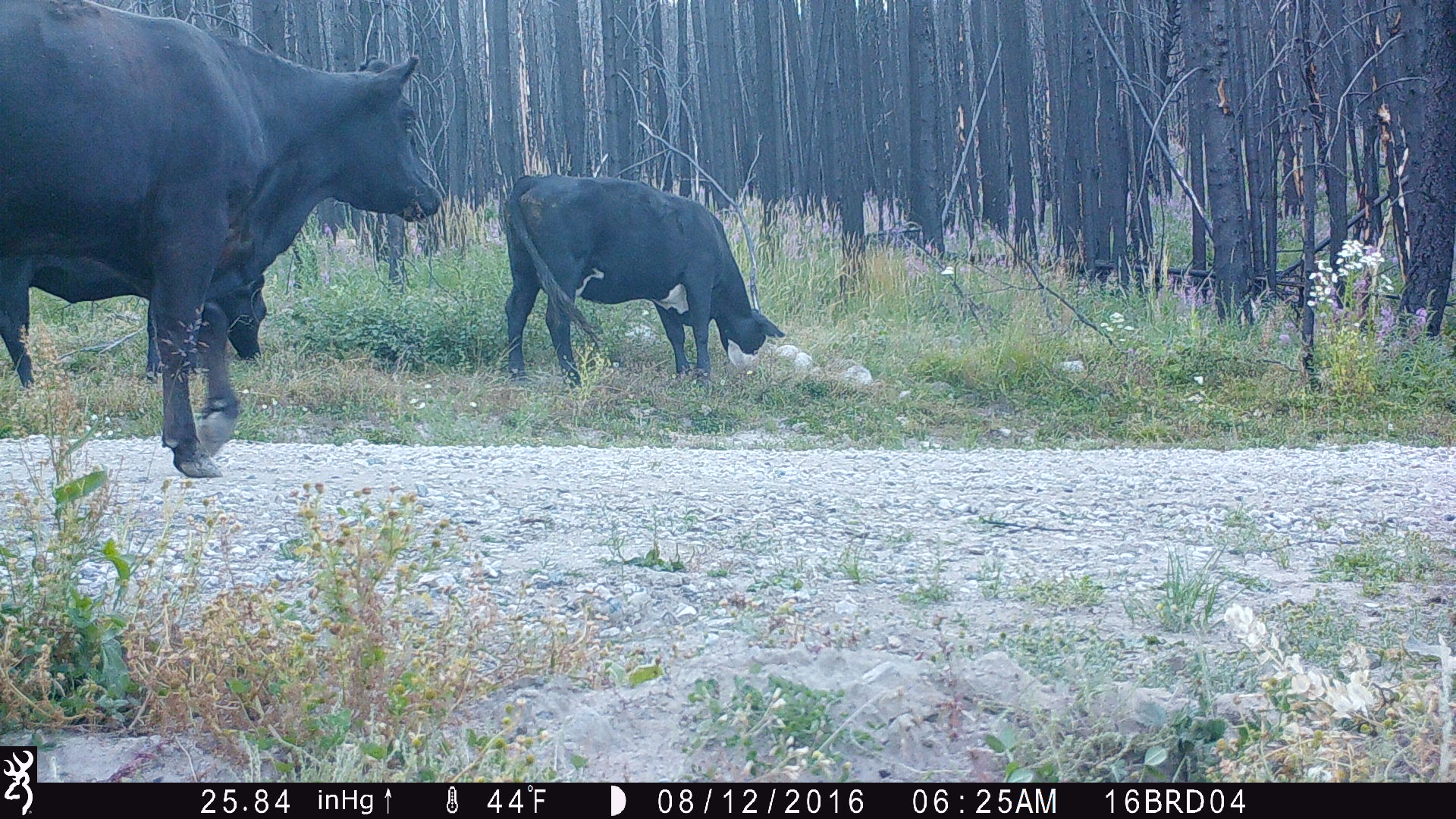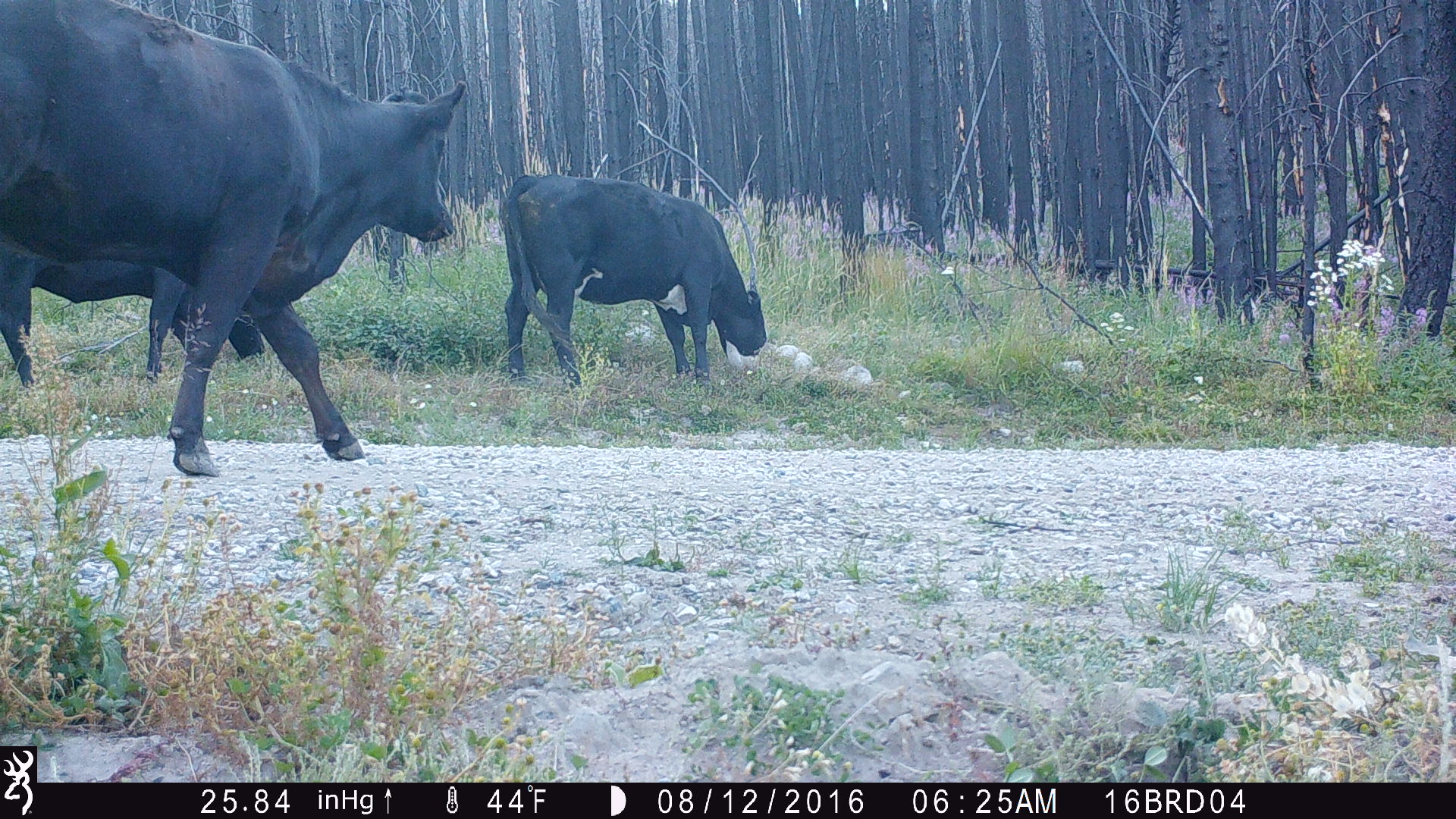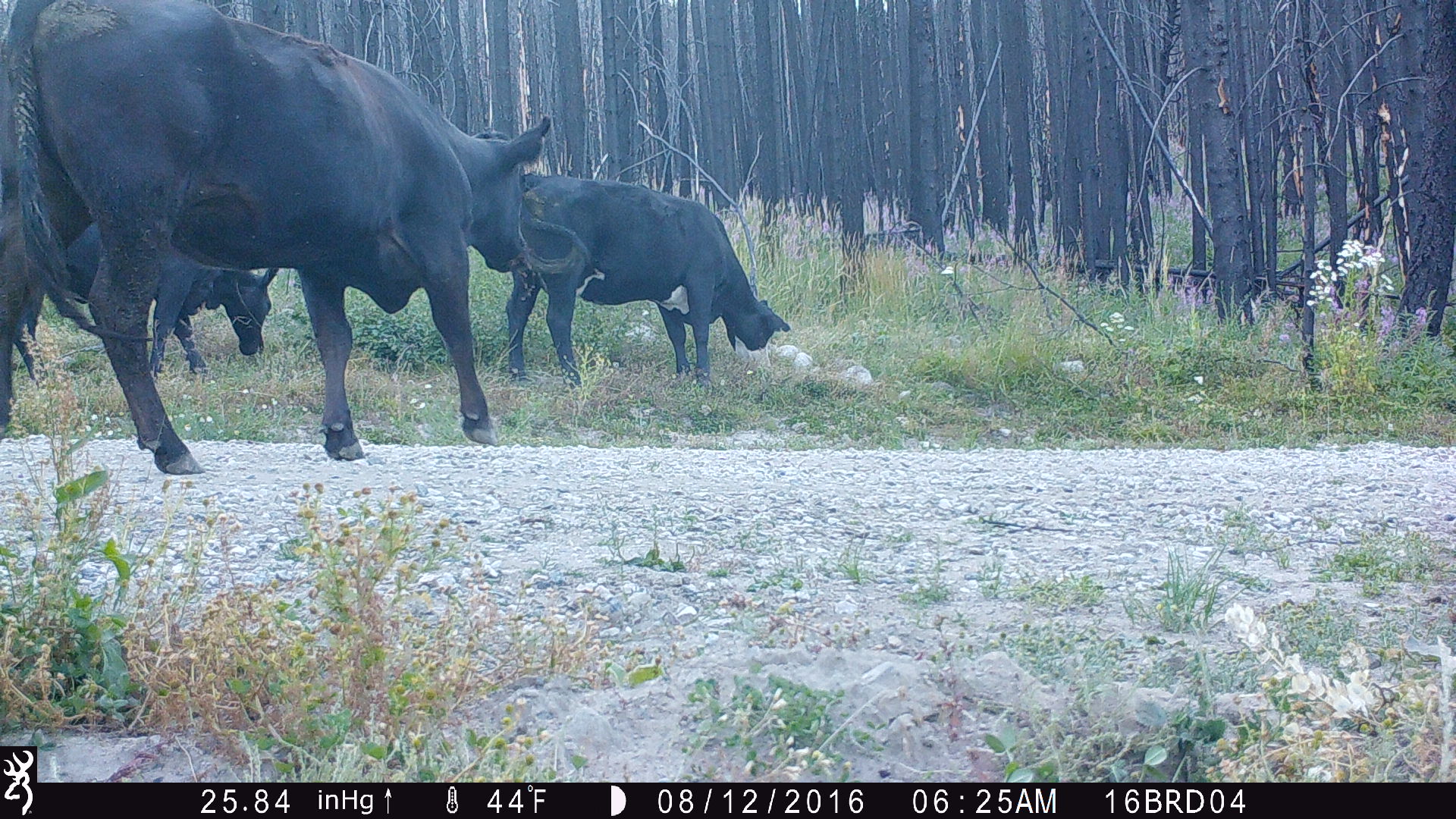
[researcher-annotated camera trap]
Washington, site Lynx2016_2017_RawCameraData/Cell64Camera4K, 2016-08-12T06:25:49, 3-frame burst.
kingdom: Animalia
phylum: Chordata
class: Mammalia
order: Artiodactyla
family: Bovidae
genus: Bos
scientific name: Bos taurus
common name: domestic cattle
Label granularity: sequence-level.